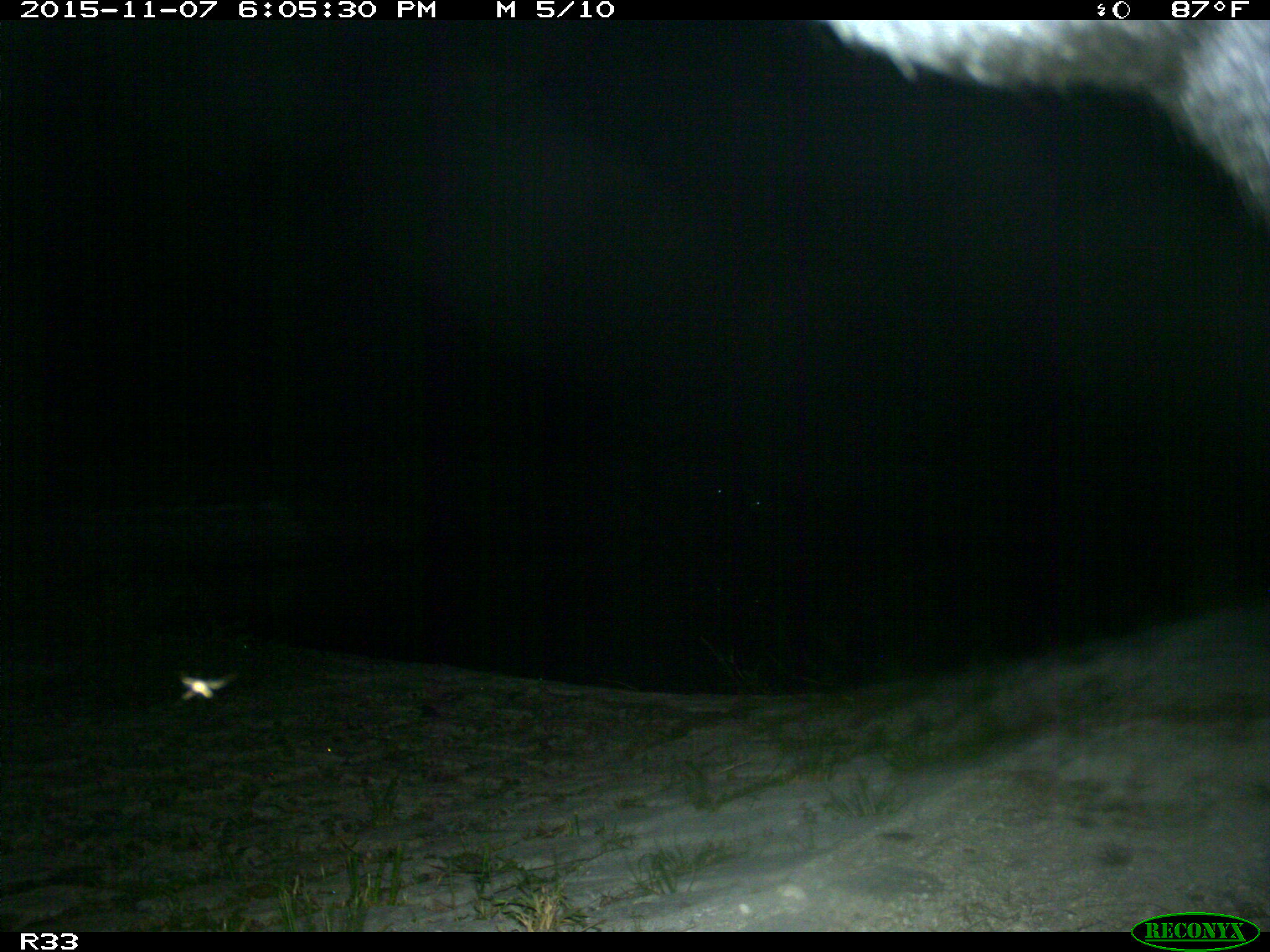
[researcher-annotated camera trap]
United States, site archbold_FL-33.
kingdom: Animalia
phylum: Chordata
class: Mammalia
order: Artiodactyla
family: Bovidae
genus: Bos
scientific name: Bos taurus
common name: domestic cow